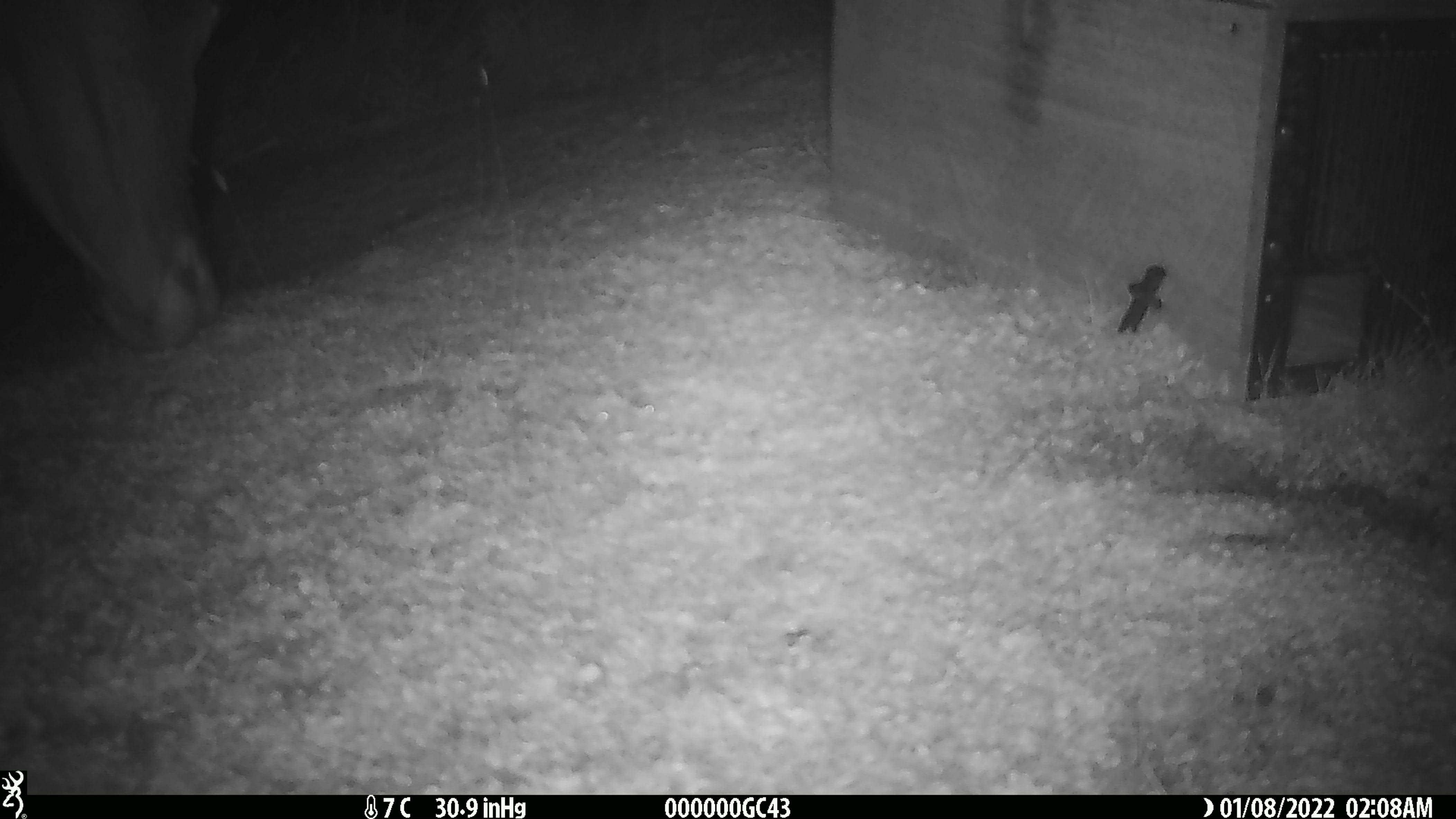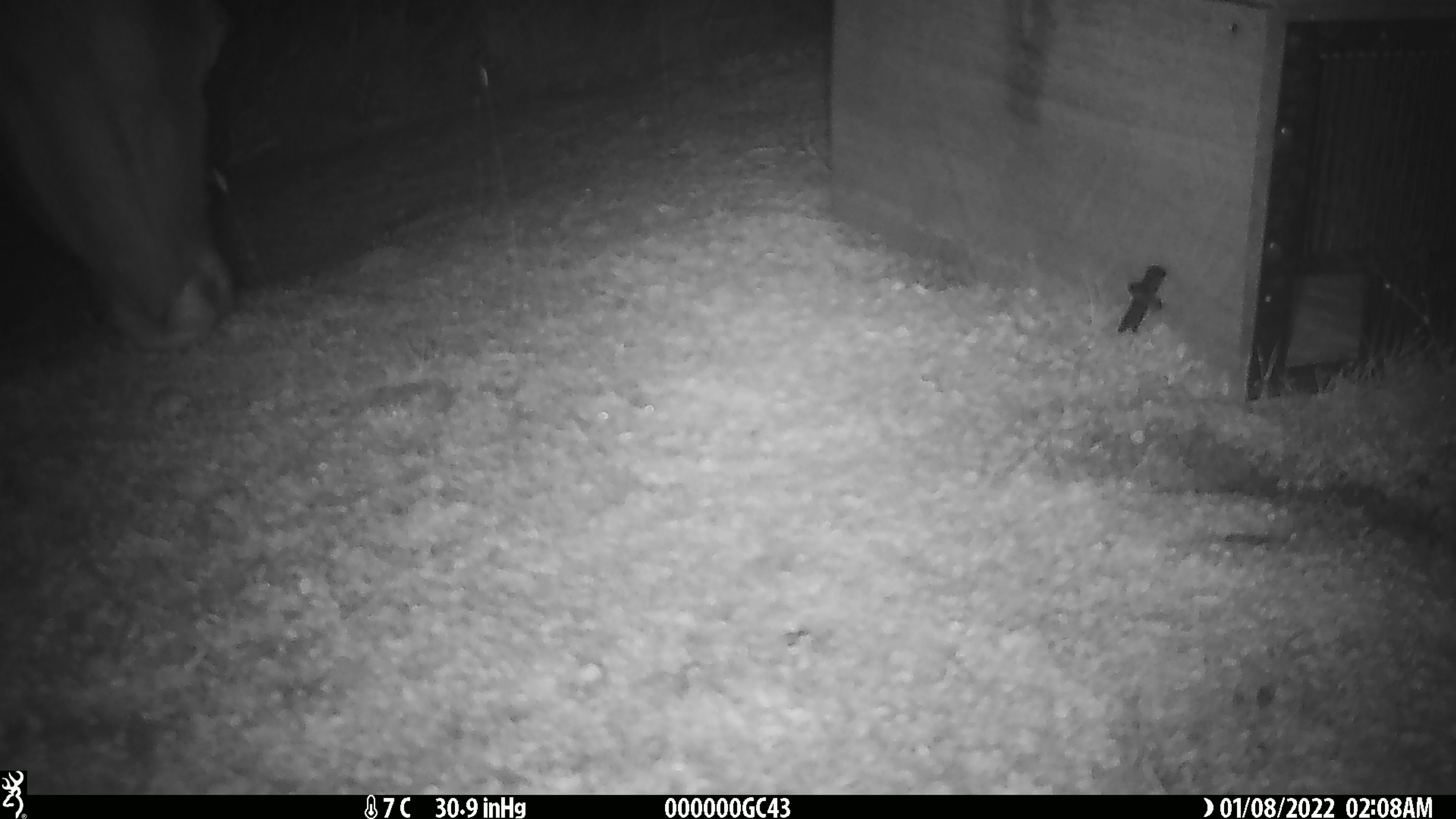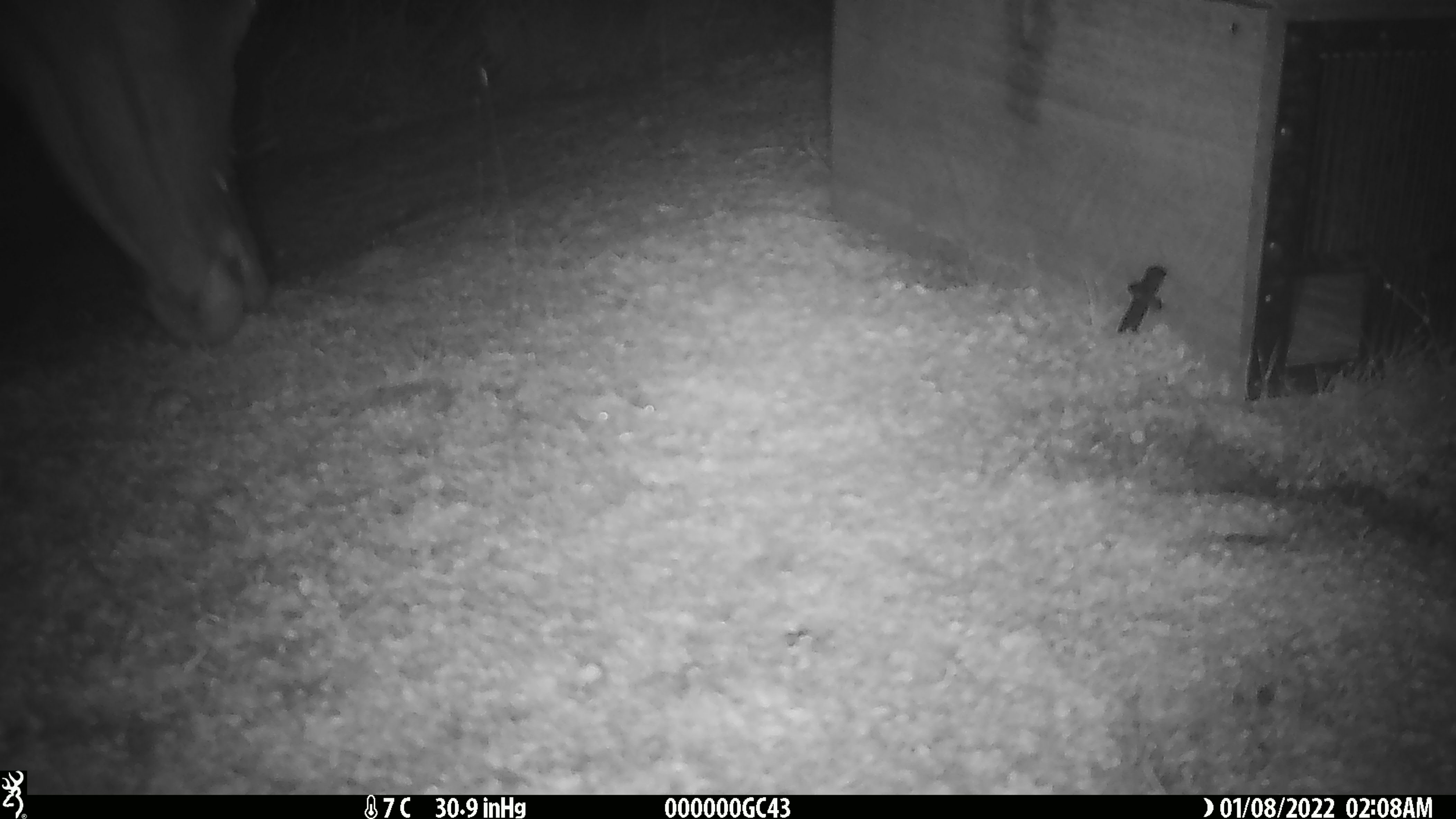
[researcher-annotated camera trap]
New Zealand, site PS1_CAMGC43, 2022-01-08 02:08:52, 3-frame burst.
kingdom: Animalia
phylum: Chordata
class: Mammalia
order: Artiodactyla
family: Cervidae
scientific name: Cervidae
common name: deer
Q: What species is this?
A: Deer (Cervidae).